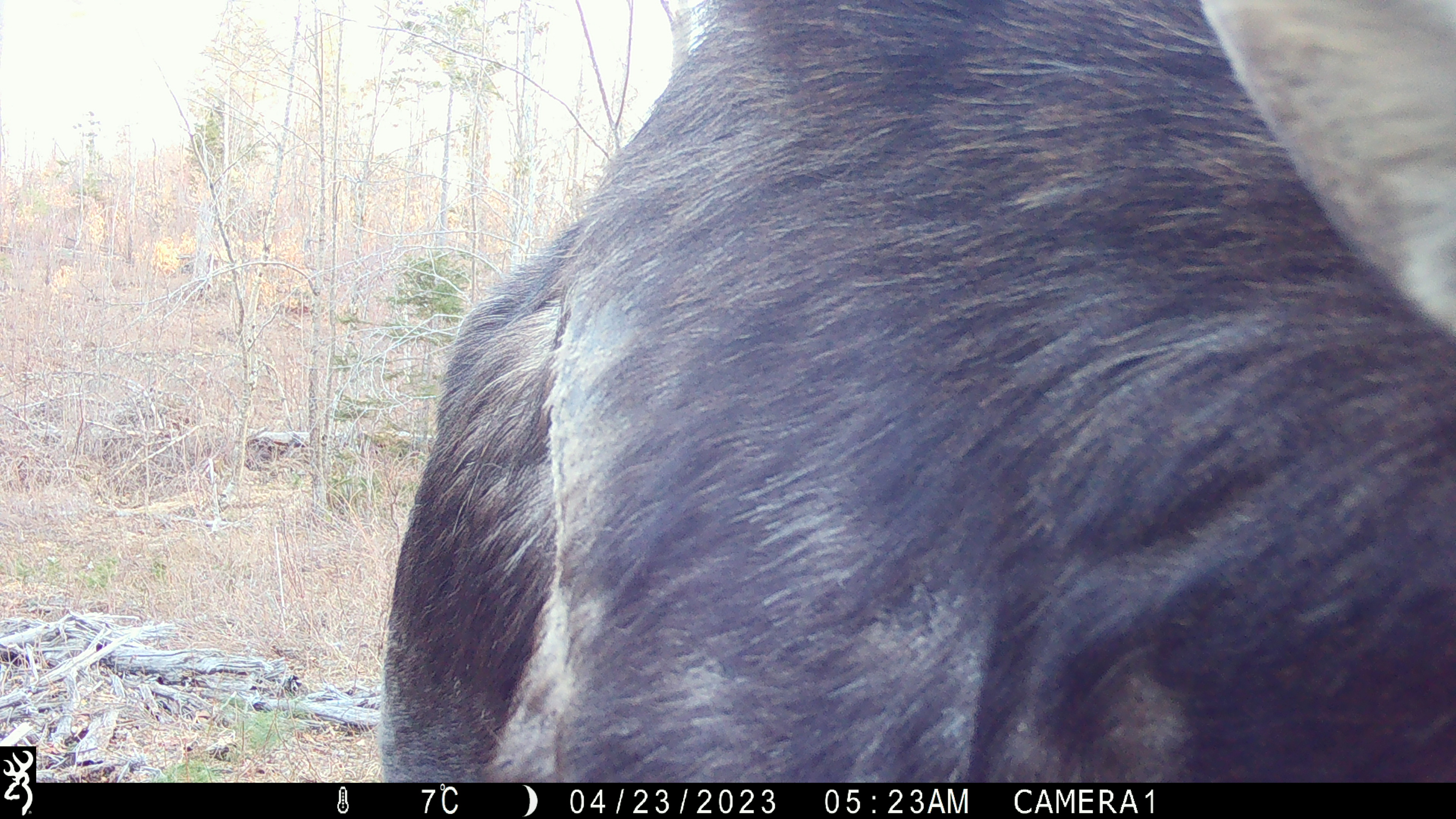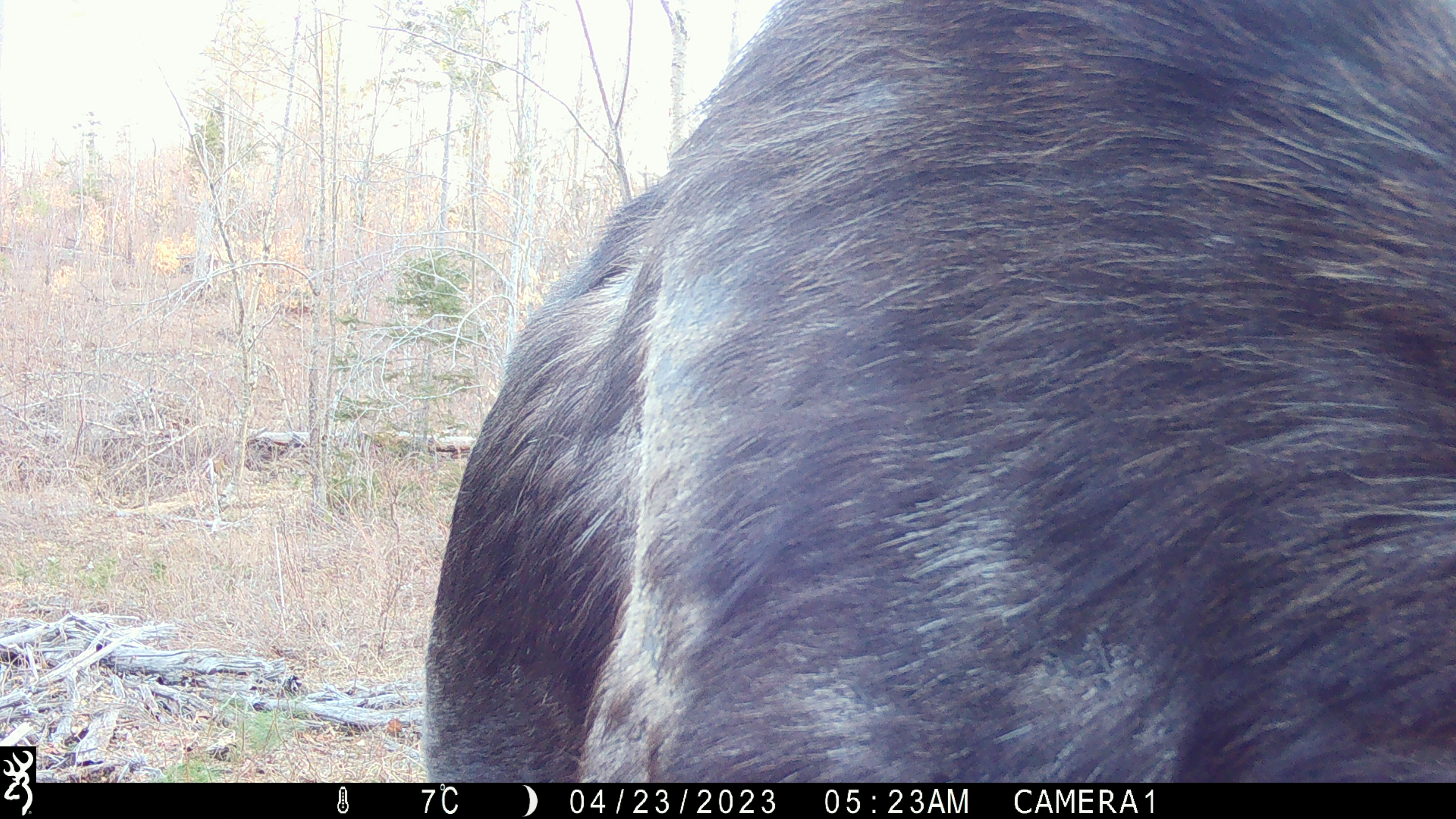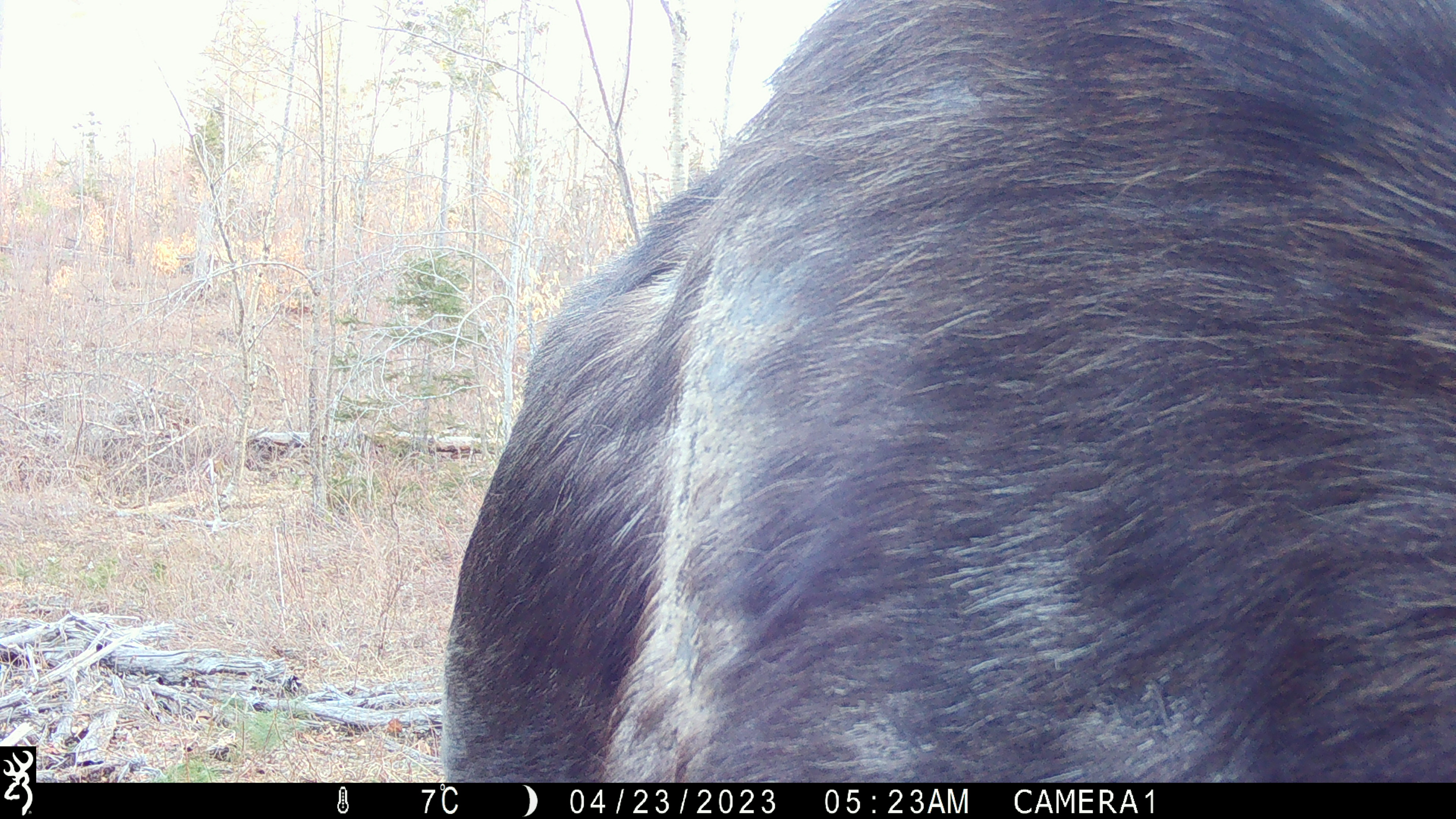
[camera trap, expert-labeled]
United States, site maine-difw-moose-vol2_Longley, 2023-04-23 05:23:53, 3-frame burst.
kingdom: Animalia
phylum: Chordata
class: Mammalia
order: Artiodactyla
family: Cervidae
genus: Alces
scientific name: Alces alces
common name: moose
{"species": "moose (Alces alces)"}